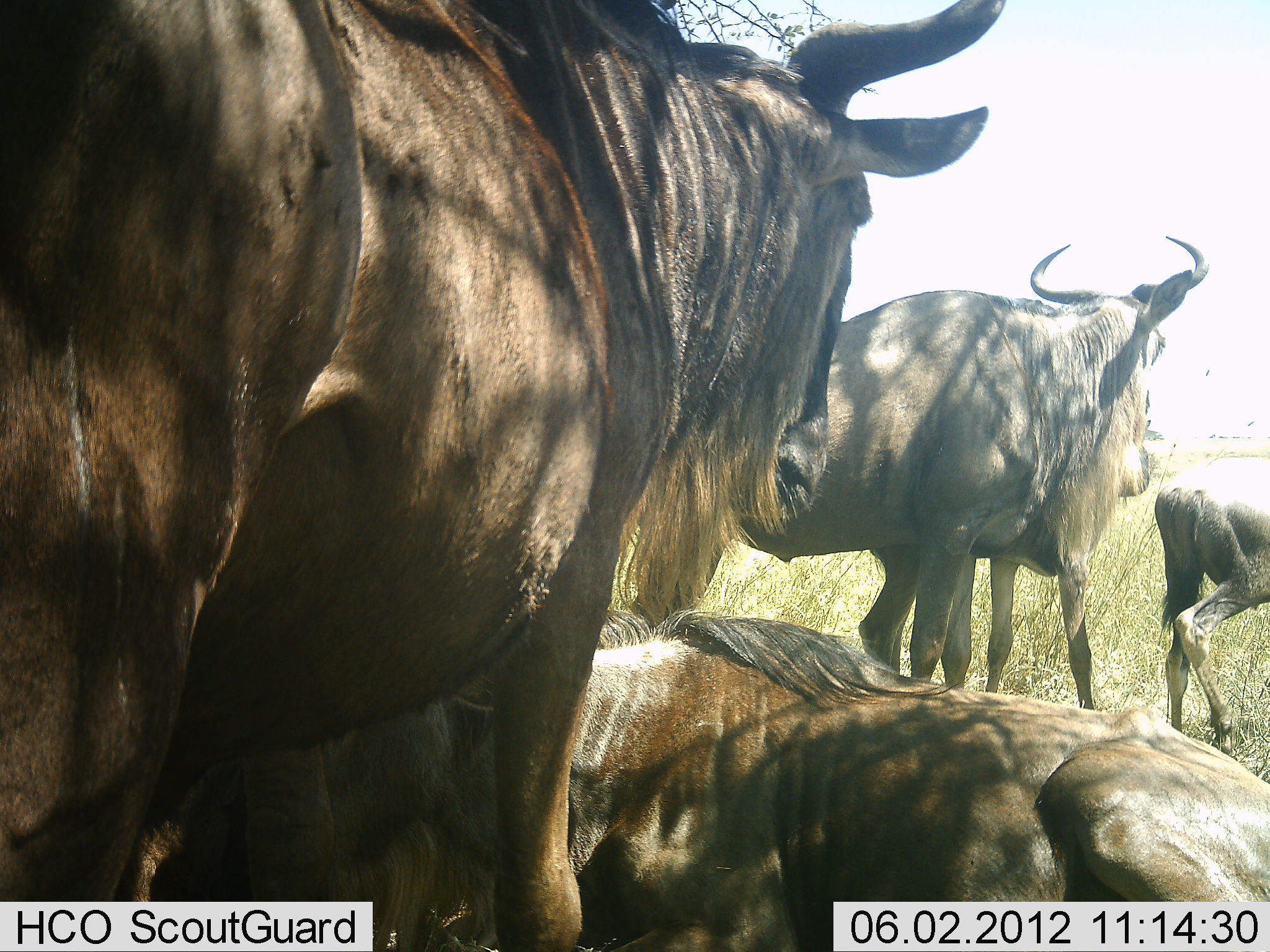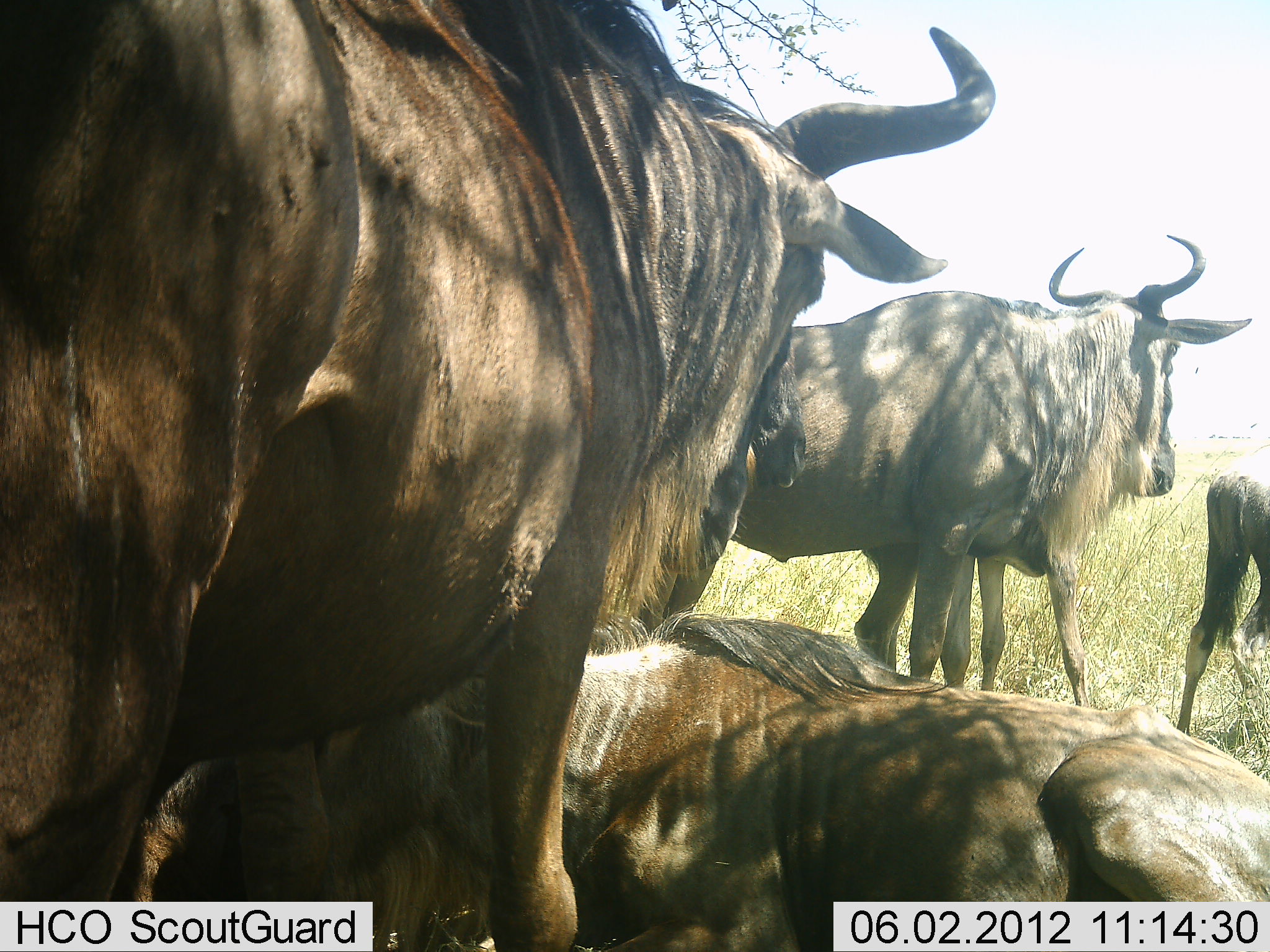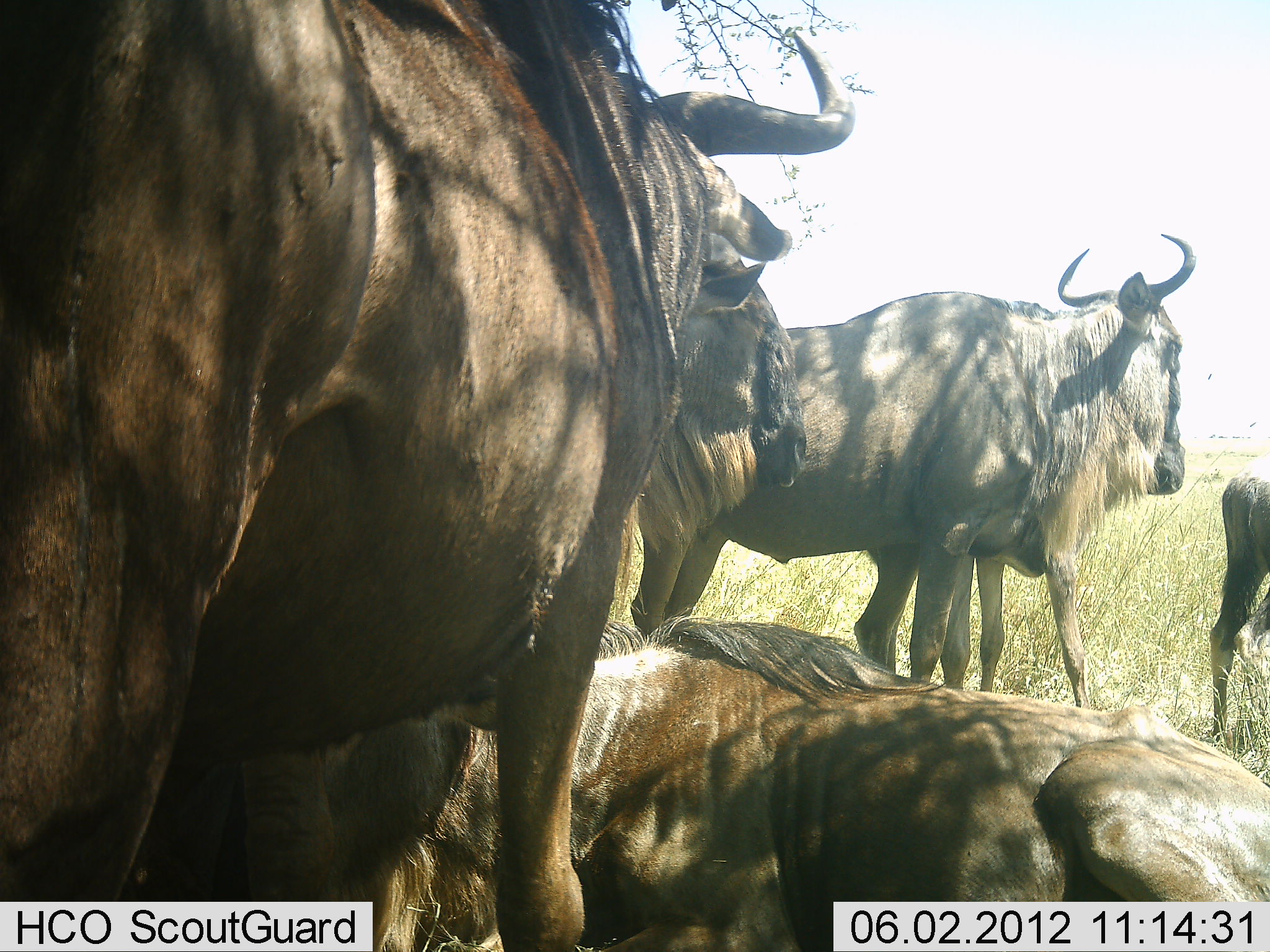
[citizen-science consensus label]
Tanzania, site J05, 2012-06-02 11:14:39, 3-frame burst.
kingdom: Animalia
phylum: Chordata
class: Mammalia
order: Artiodactyla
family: Bovidae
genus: Connochaetes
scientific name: Connochaetes taurinus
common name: blue wildebeest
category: wildebeest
Wildebeest (blue wildebeest) (Connochaetes taurinus), count 5. Behavior (volunteer vote fractions): standing 80%, resting 100%, moving 10%, interacting 10%. Young present (vote fraction): 40%. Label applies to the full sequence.